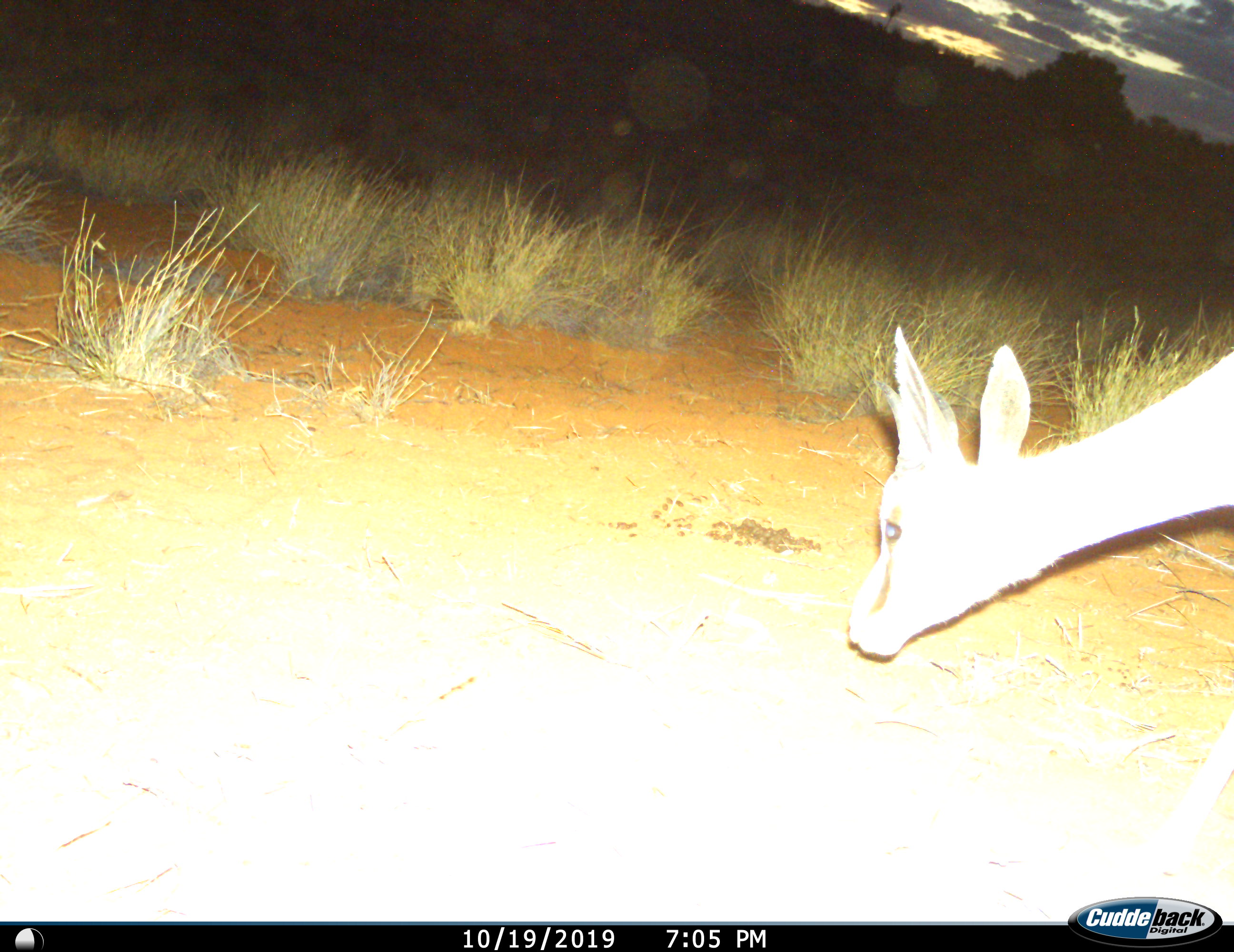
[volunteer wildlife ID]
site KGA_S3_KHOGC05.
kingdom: Animalia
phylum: Chordata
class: Mammalia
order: Artiodactyla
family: Bovidae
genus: Antidorcas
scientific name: Antidorcas marsupialis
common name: springbok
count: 1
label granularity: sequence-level